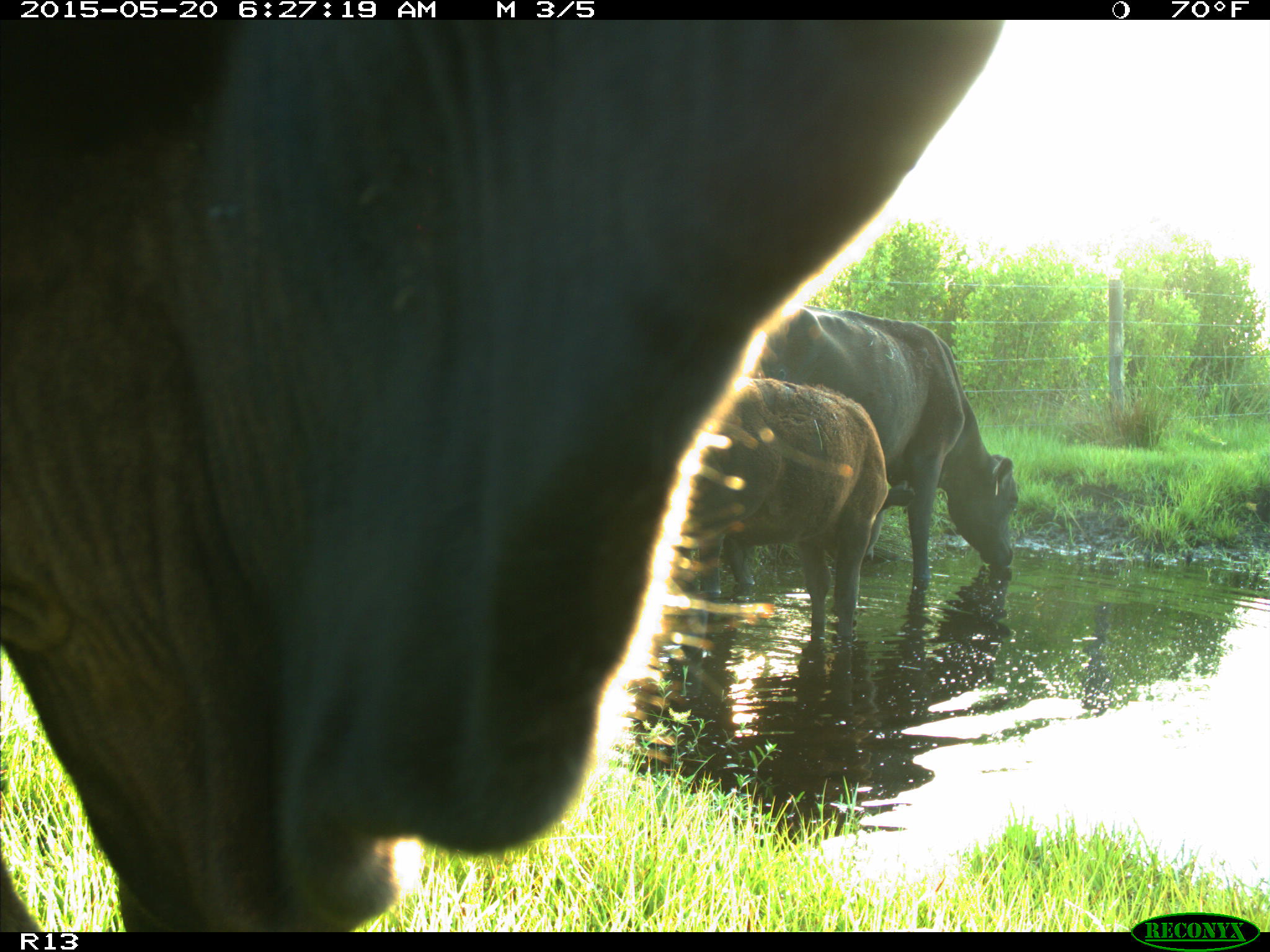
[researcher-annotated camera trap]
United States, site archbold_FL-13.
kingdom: Animalia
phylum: Chordata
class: Mammalia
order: Artiodactyla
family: Bovidae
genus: Bos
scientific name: Bos taurus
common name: domestic cow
Bos taurus (domestic cow).